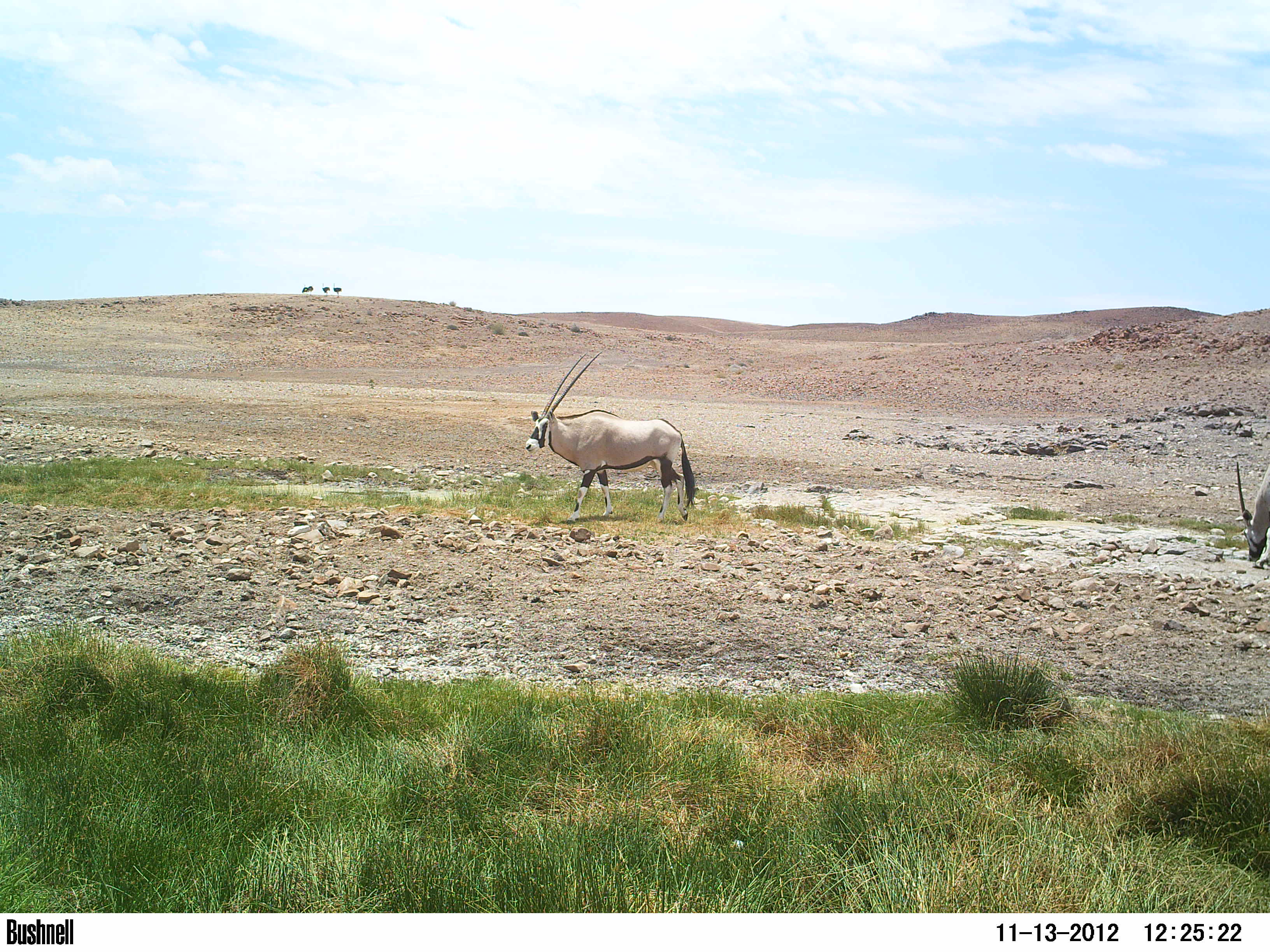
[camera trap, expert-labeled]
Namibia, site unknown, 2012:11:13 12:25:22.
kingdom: Animalia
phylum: Chordata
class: Mammalia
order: Artiodactyla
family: Bovidae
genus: Oryx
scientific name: Oryx gazella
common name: gemsbok